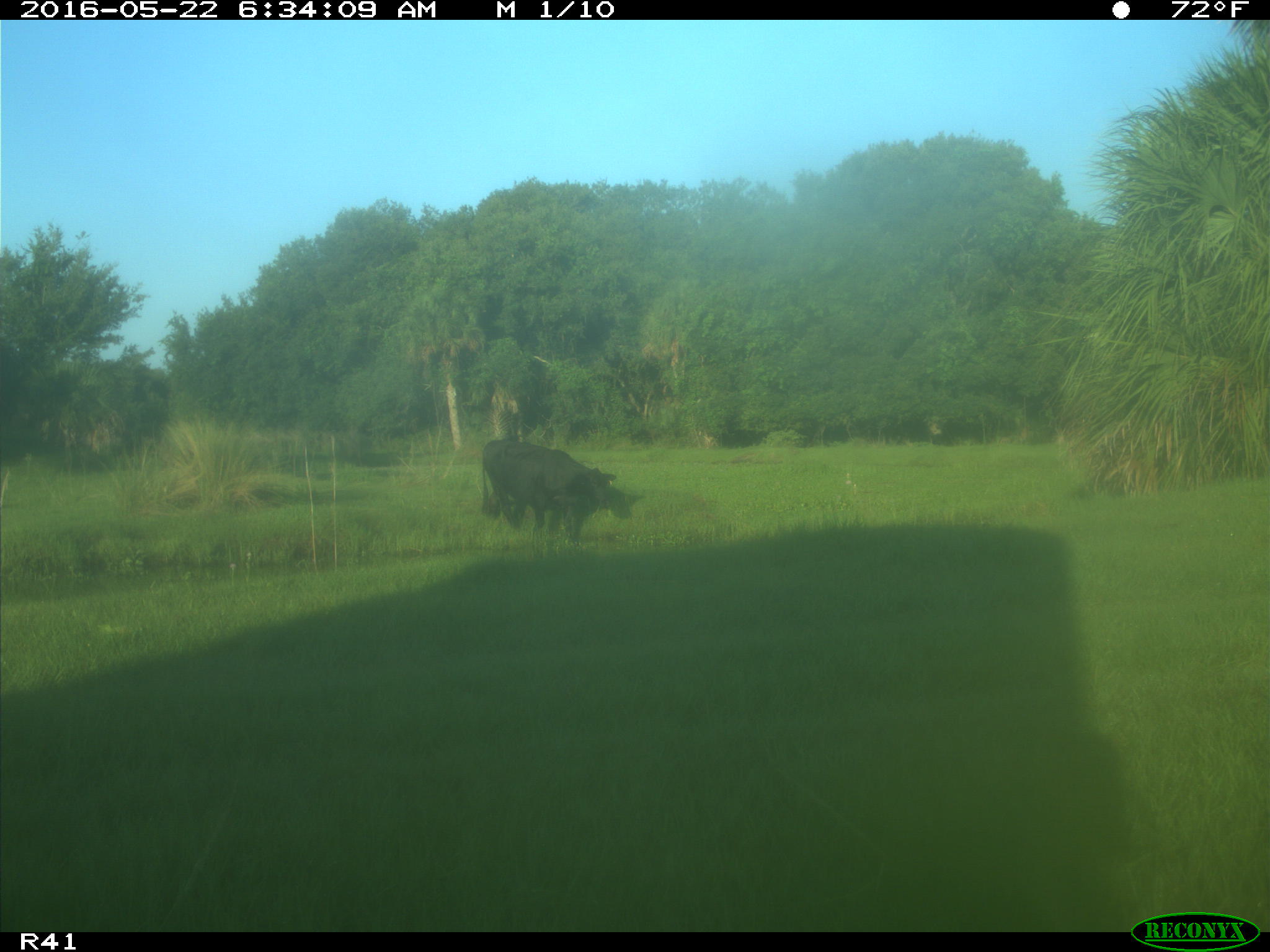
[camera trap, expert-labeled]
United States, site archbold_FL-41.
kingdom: Animalia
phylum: Chordata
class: Mammalia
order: Artiodactyla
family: Bovidae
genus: Bos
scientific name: Bos taurus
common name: domestic cow